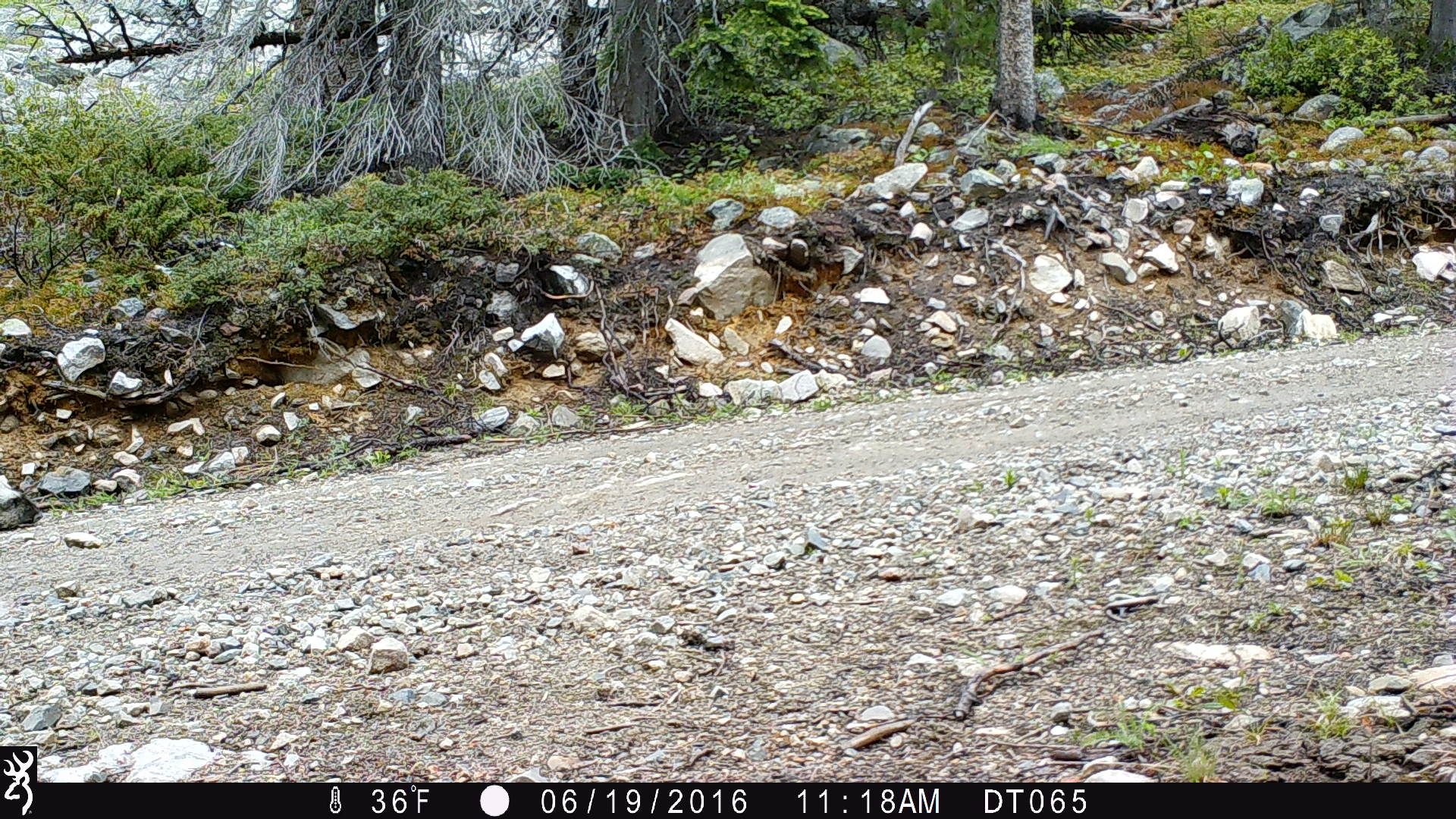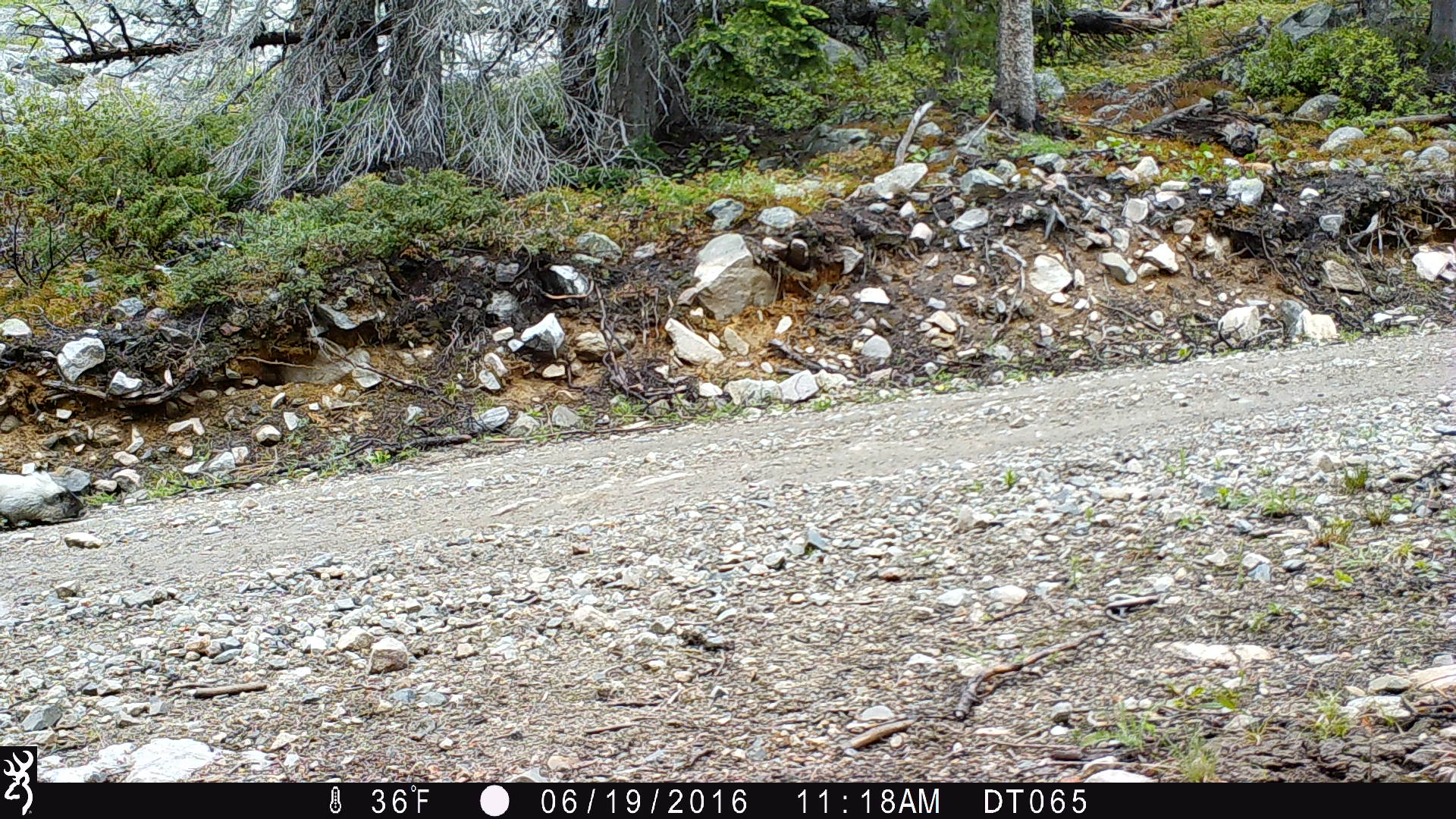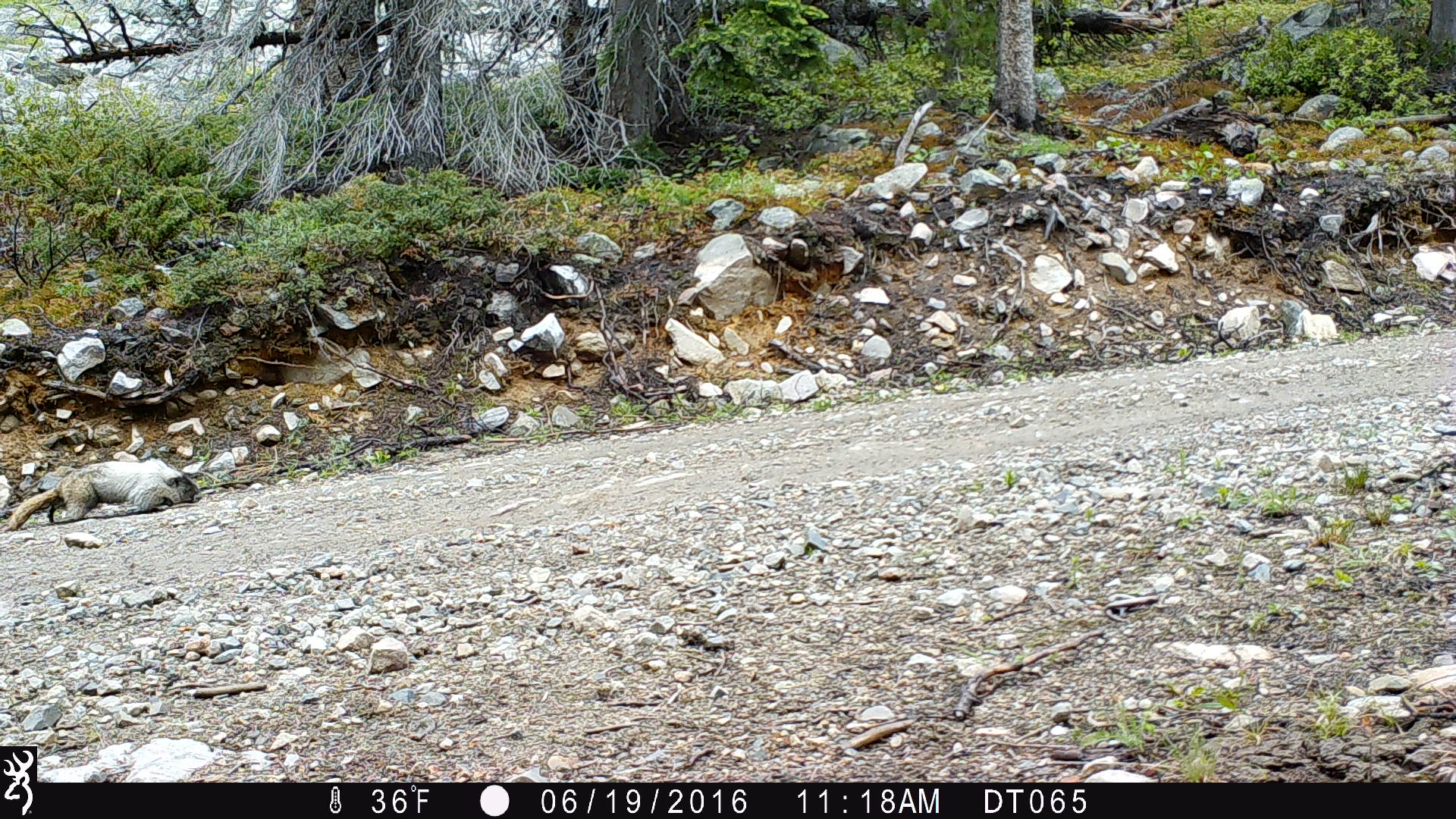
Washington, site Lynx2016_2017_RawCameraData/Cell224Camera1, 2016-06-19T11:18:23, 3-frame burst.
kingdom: Animalia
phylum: Chordata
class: Mammalia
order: Rodentia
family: Sciuridae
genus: Marmota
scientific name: Marmota caligata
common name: hoary marmot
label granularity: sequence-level